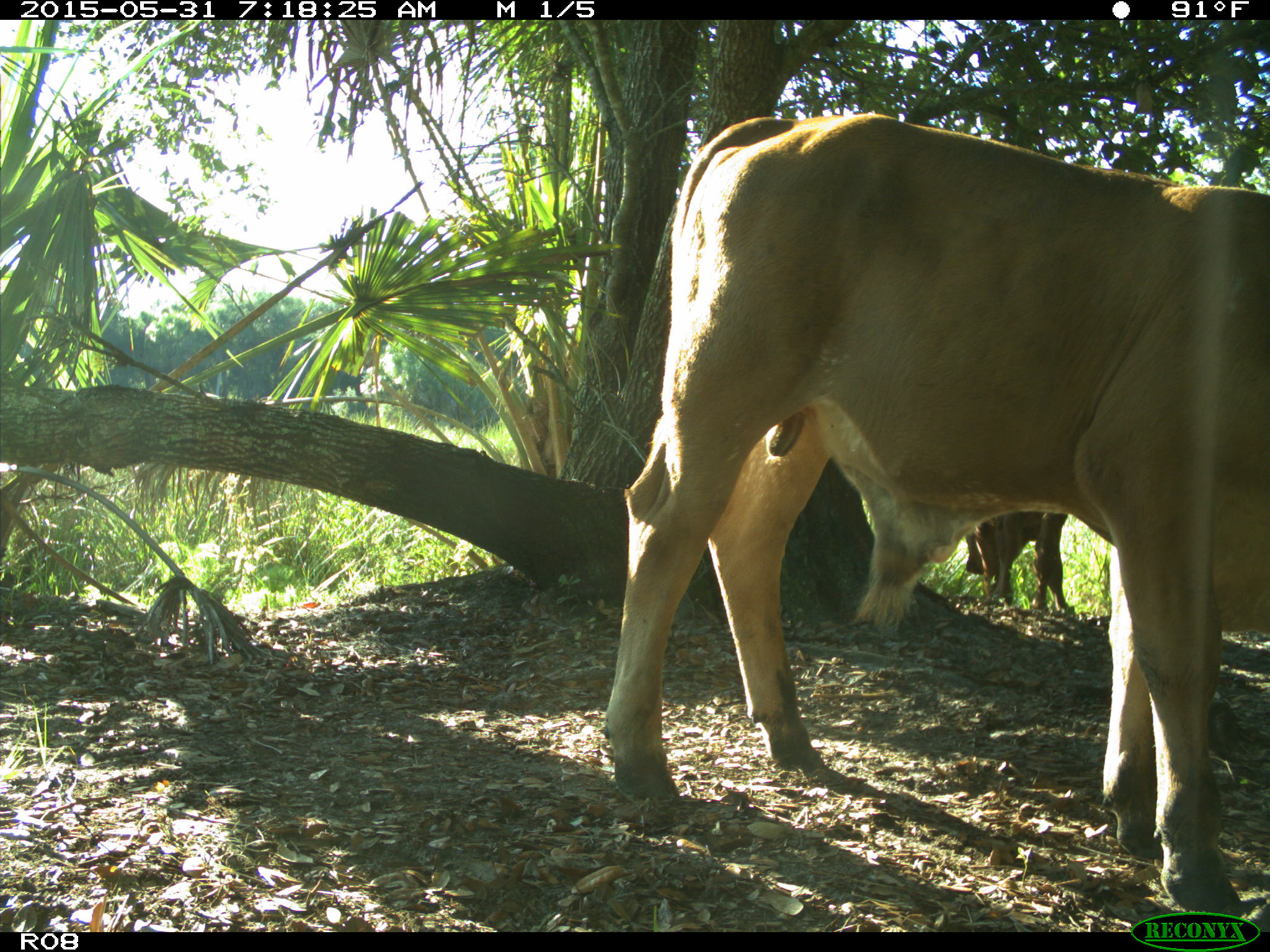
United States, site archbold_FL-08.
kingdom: Animalia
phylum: Chordata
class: Mammalia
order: Artiodactyla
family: Bovidae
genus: Bos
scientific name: Bos taurus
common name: domestic cow